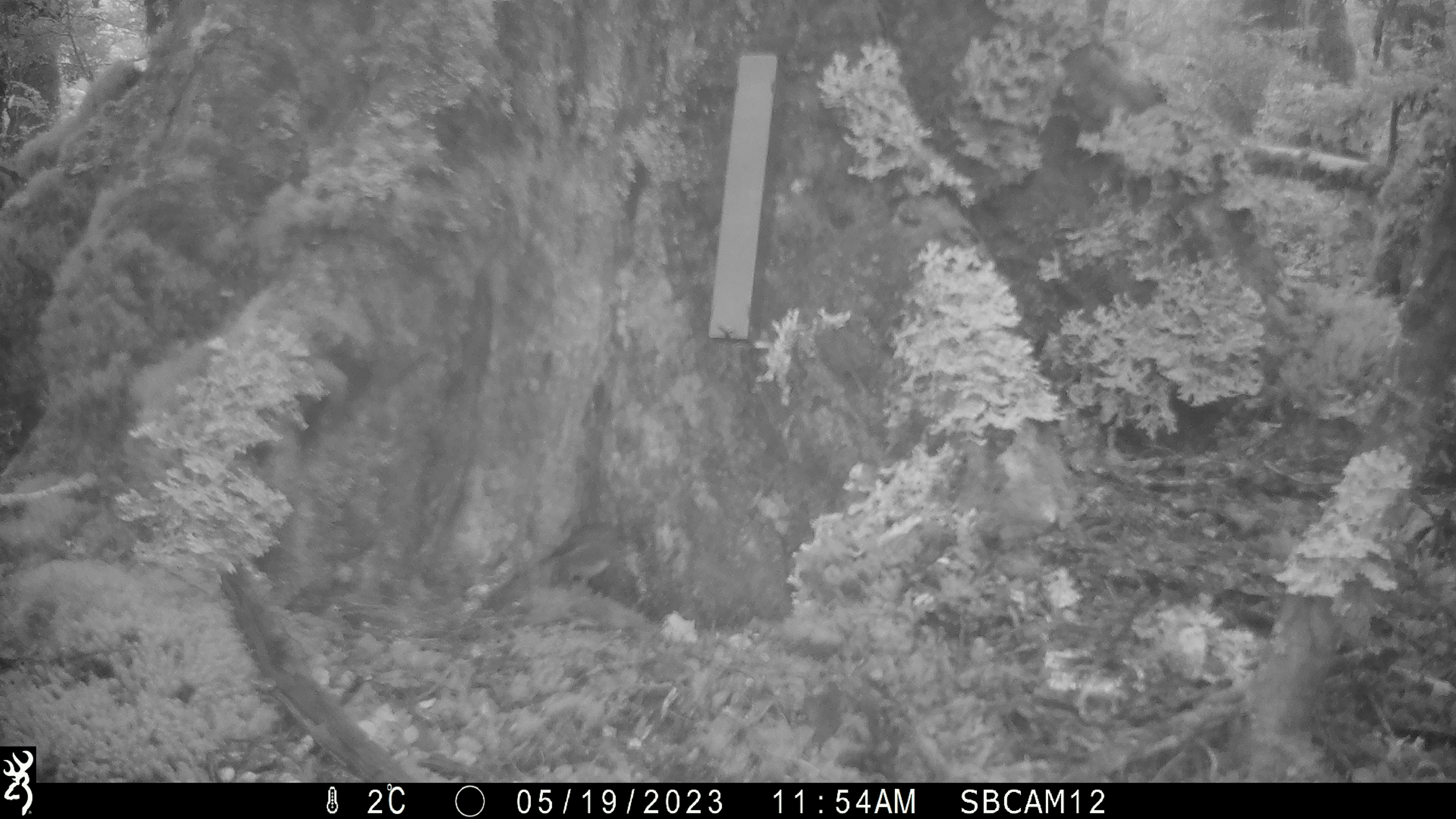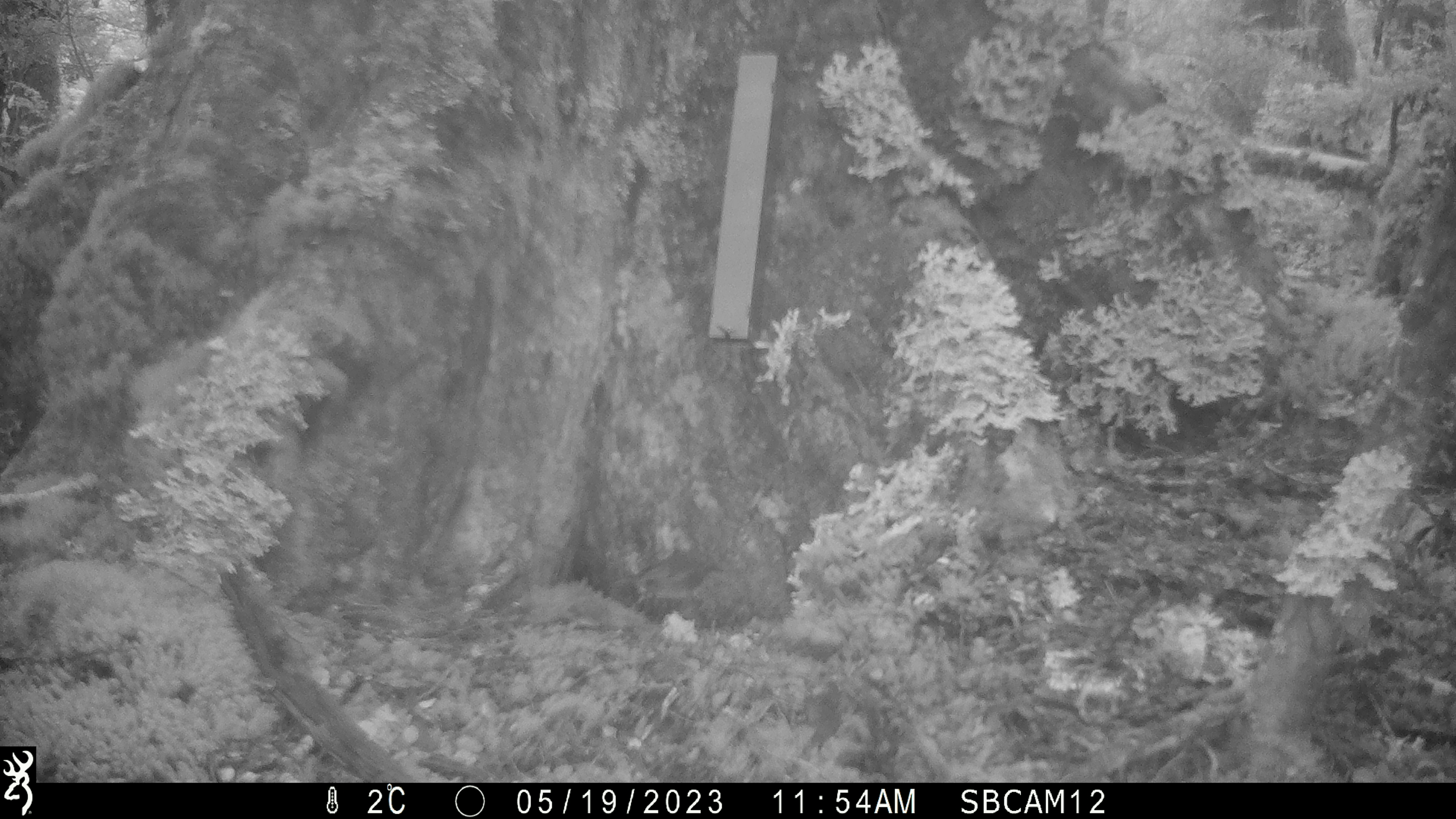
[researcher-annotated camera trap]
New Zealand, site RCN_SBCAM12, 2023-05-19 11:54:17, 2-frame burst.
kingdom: Animalia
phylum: Chordata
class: Aves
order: Passeriformes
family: Petroicidae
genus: Petroica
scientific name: Petroica australis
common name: new zealand robin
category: robin